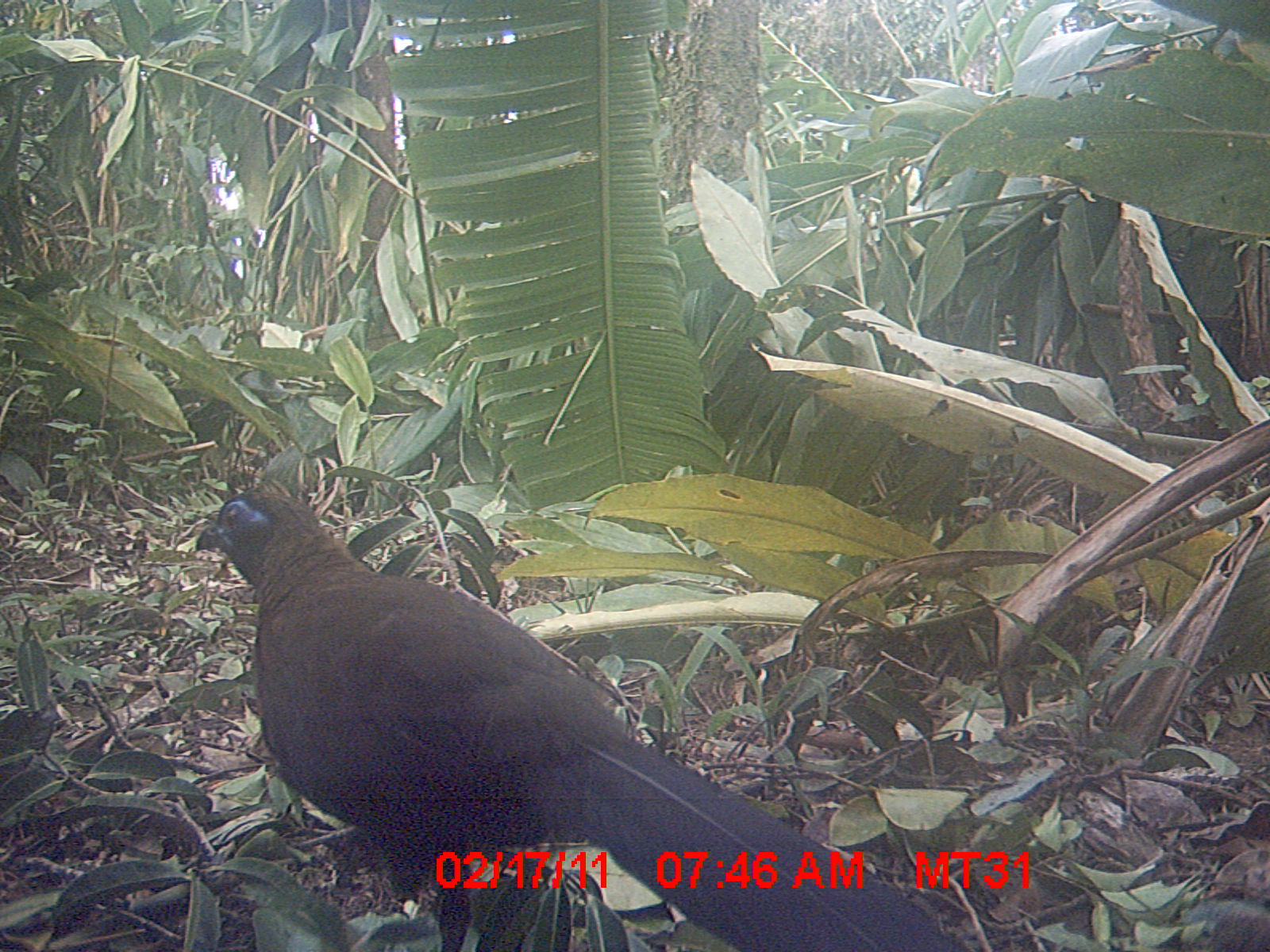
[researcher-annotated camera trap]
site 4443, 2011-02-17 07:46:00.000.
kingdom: Animalia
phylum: Chordata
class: Aves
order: Cuculiformes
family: Cuculidae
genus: Coua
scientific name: Coua serriana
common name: red-breasted coua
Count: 1.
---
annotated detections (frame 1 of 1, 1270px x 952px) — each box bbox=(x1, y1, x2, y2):
coua serriana: bbox=(194, 488, 969, 948)